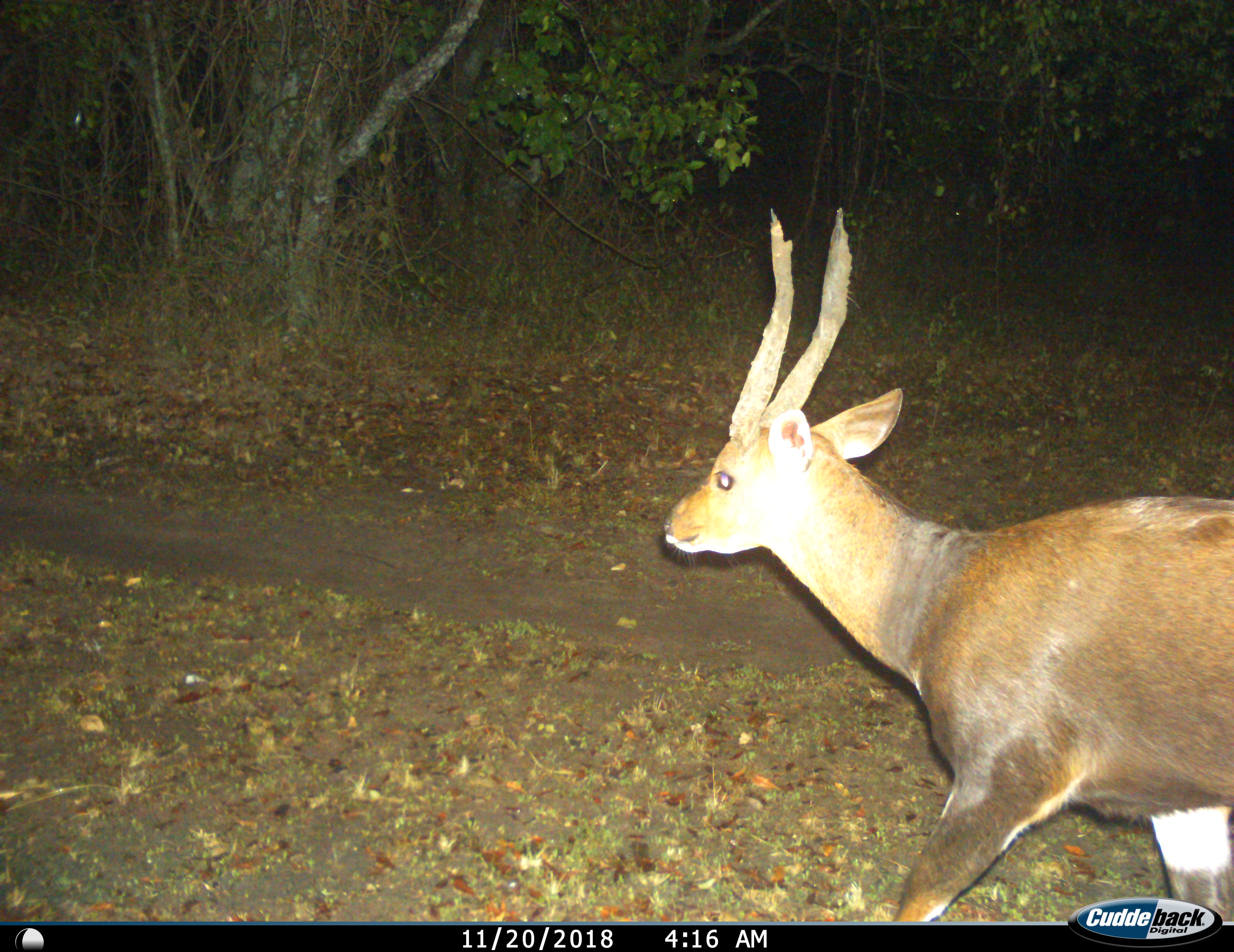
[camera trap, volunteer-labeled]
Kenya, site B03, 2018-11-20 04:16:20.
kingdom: Animalia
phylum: Chordata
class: Mammalia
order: Artiodactyla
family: Bovidae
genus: Tragelaphus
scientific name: Tragelaphus scriptus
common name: bushbuck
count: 1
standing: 0%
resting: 0%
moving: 100%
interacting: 0%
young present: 0%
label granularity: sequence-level